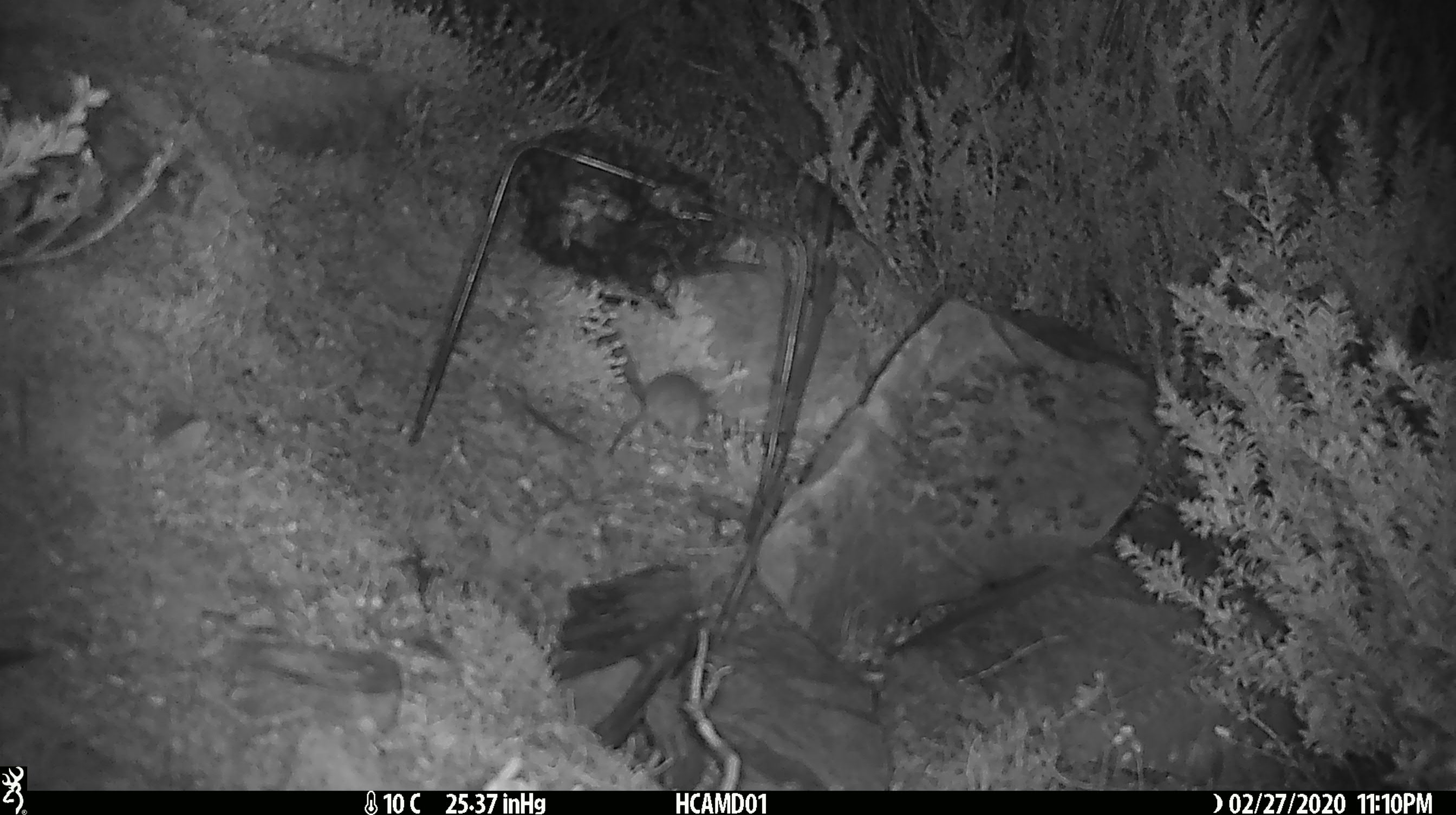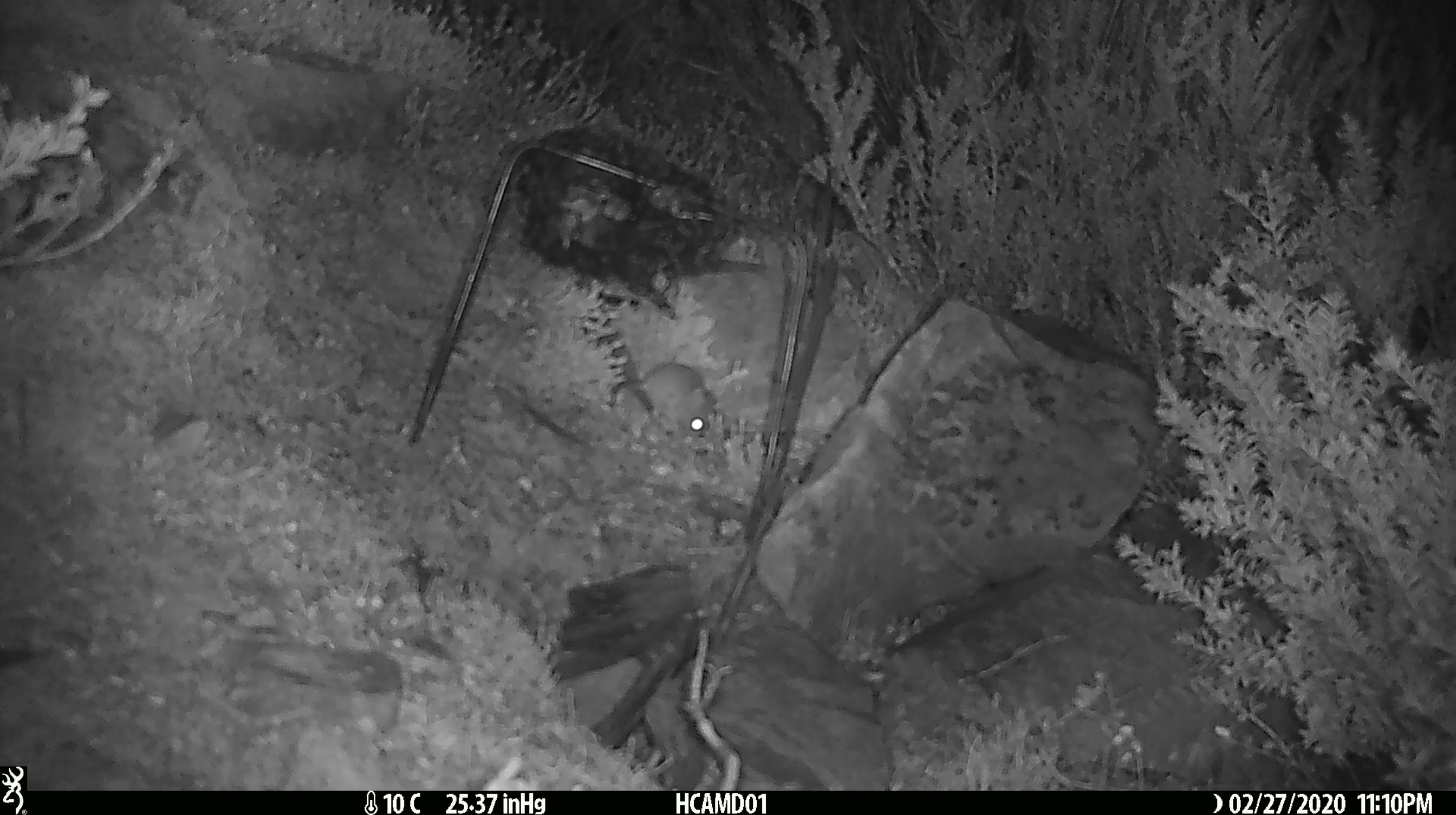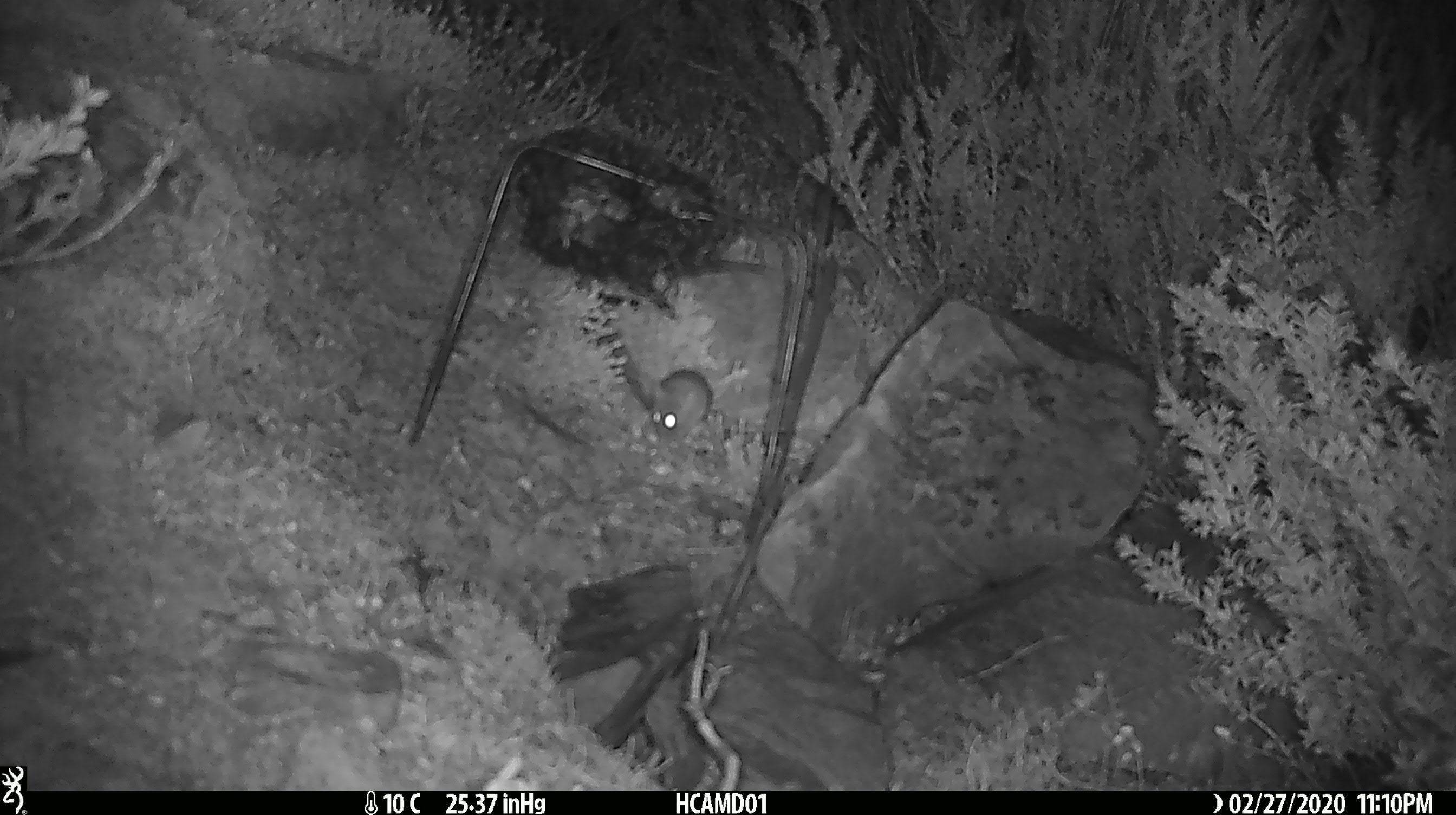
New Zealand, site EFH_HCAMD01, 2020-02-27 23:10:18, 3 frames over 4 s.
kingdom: Animalia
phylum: Chordata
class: Mammalia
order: Rodentia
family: Muridae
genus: Mus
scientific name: Mus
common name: mouse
Mouse (Mus).